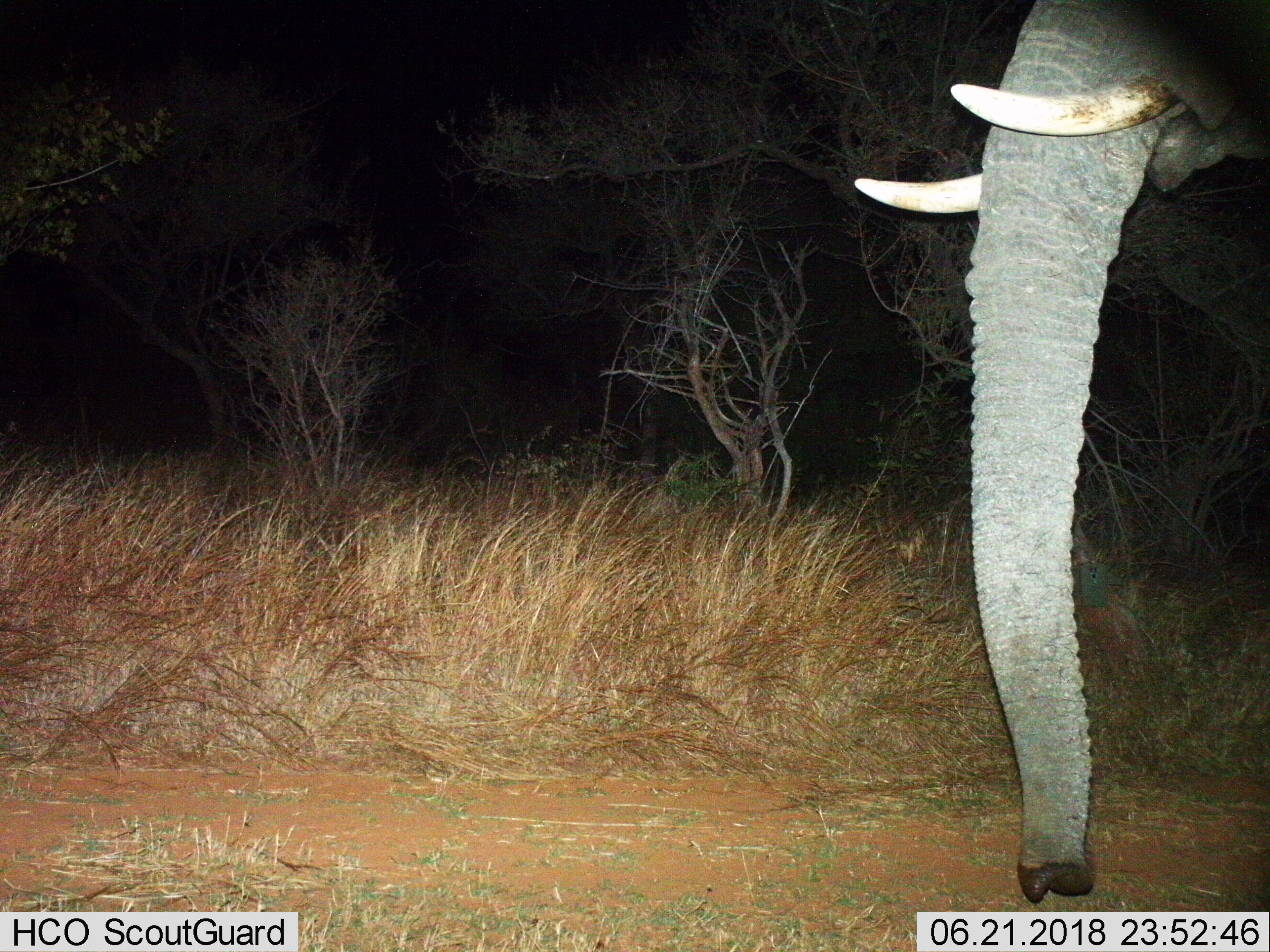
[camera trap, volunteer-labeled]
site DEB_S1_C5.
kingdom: Animalia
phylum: Chordata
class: Mammalia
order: Proboscidea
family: Elephantidae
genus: Loxodonta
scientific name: Loxodonta africana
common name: african bush elephant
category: elephant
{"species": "elephant (african bush elephant) (Loxodonta africana)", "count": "1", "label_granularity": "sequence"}